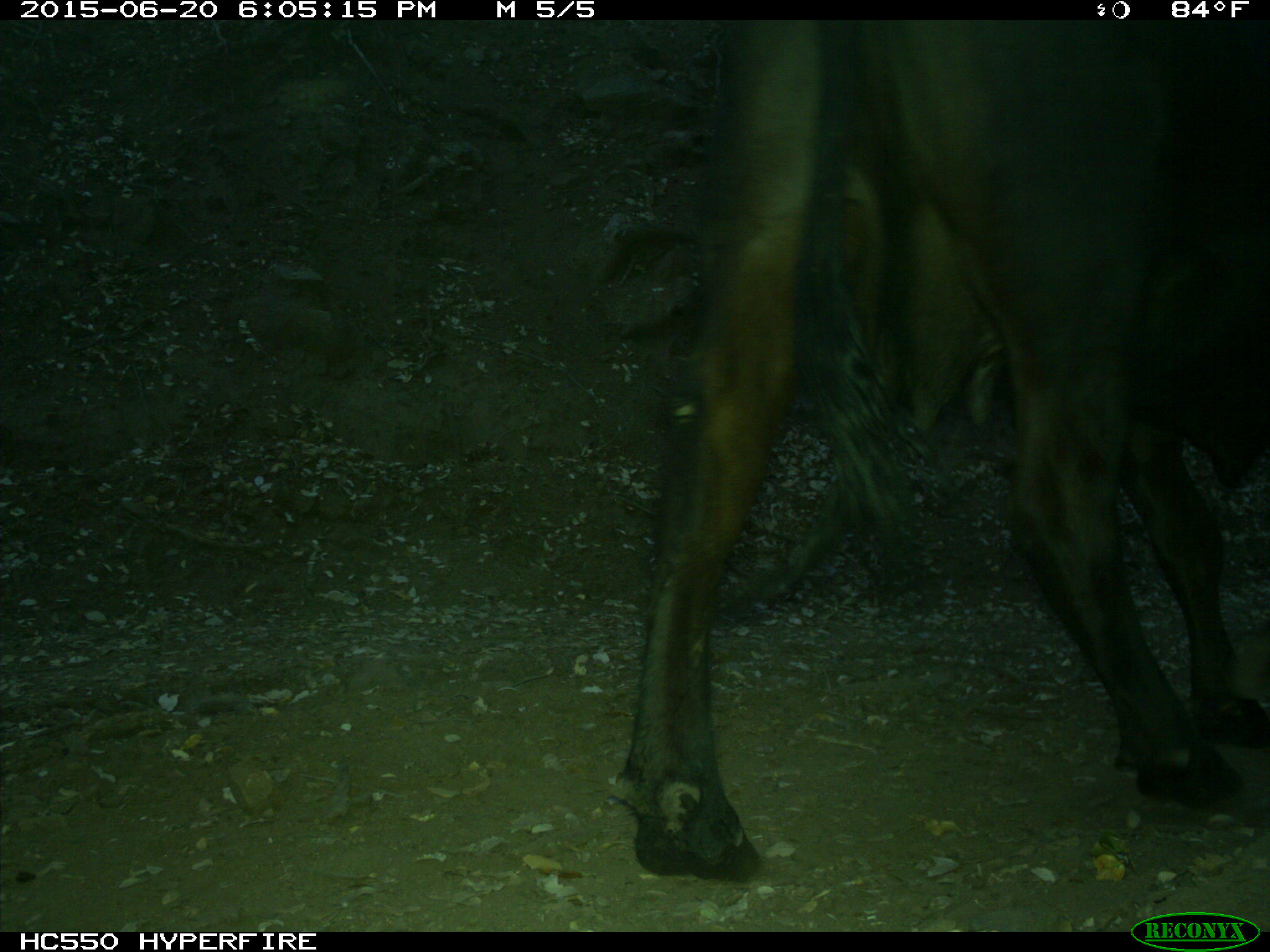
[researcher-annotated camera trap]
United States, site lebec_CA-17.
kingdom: Animalia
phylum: Chordata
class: Mammalia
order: Artiodactyla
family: Bovidae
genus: Bos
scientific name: Bos taurus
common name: domestic cow